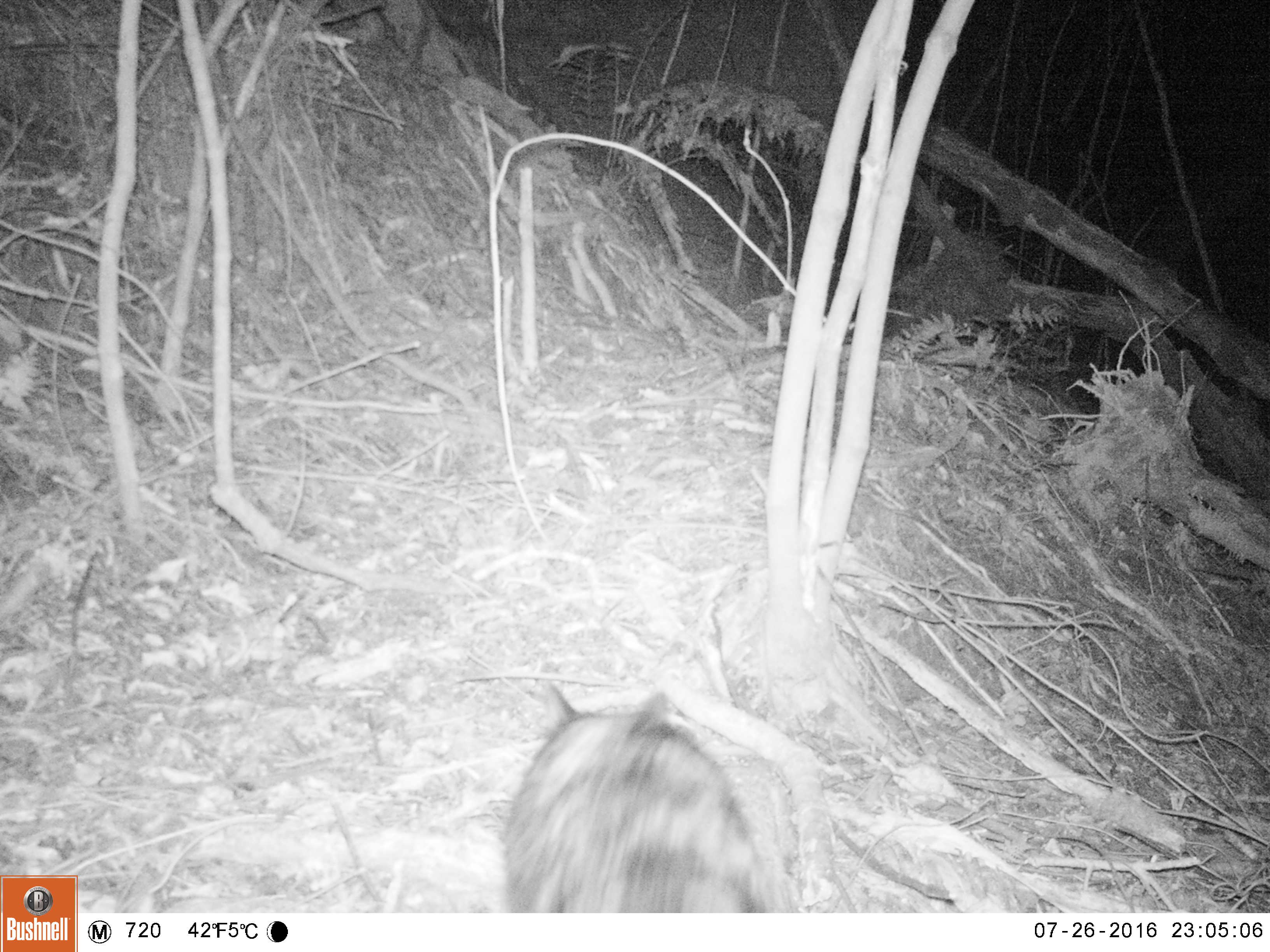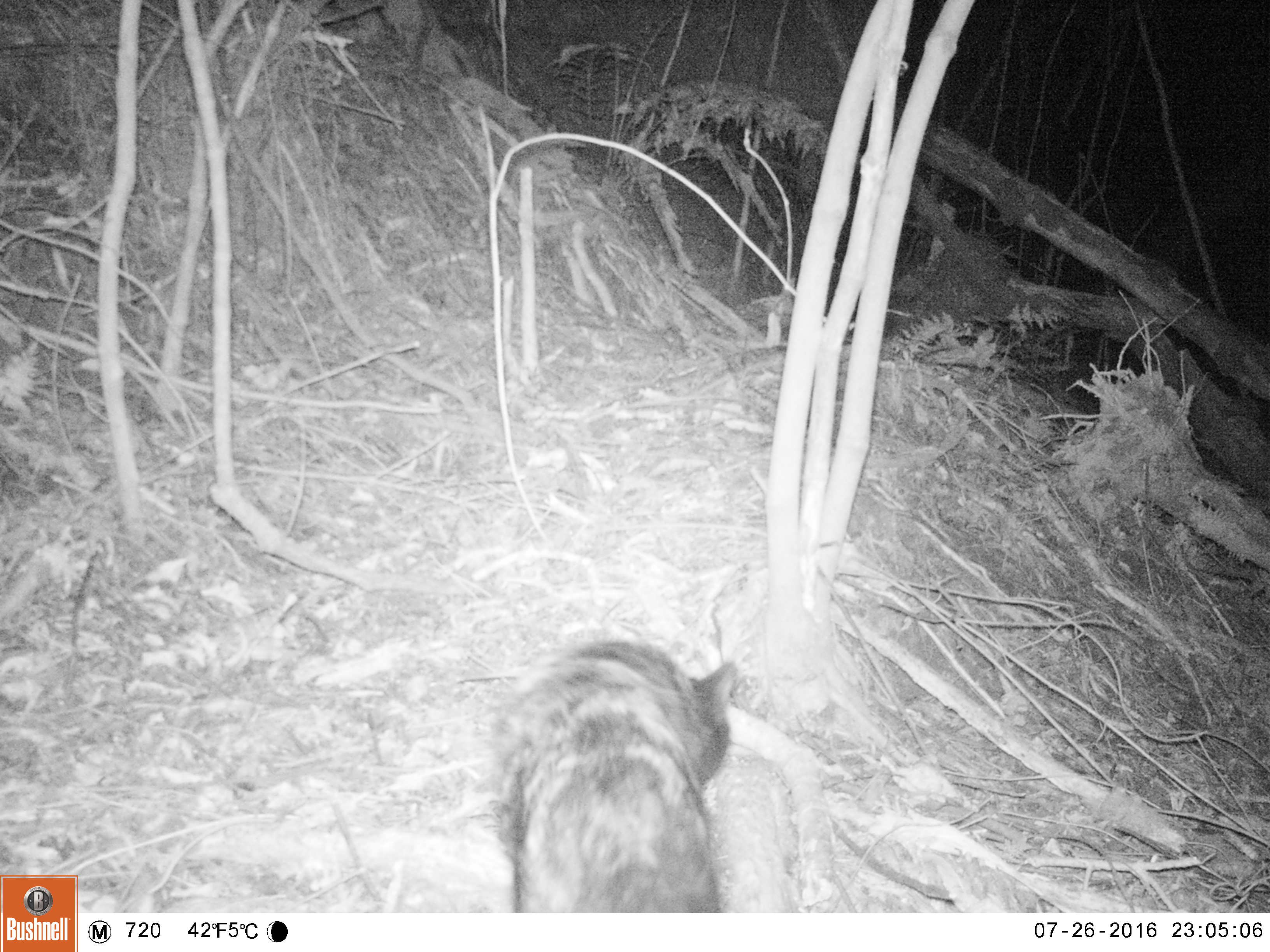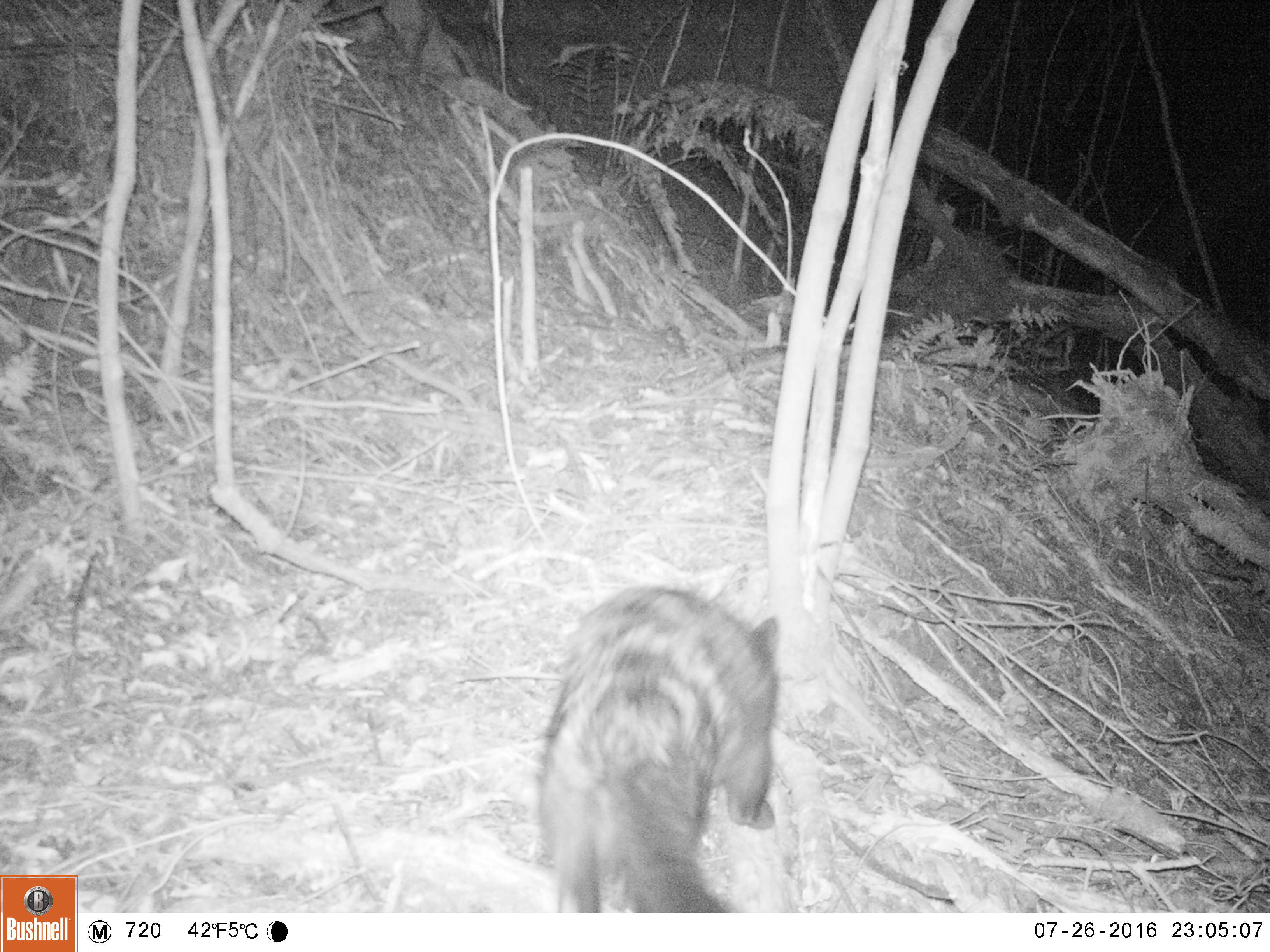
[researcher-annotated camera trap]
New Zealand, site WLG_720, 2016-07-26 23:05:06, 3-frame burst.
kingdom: Animalia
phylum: Chordata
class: Mammalia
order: Carnivora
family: Felidae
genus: Felis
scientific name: Felis catus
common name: domestic cat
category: cat